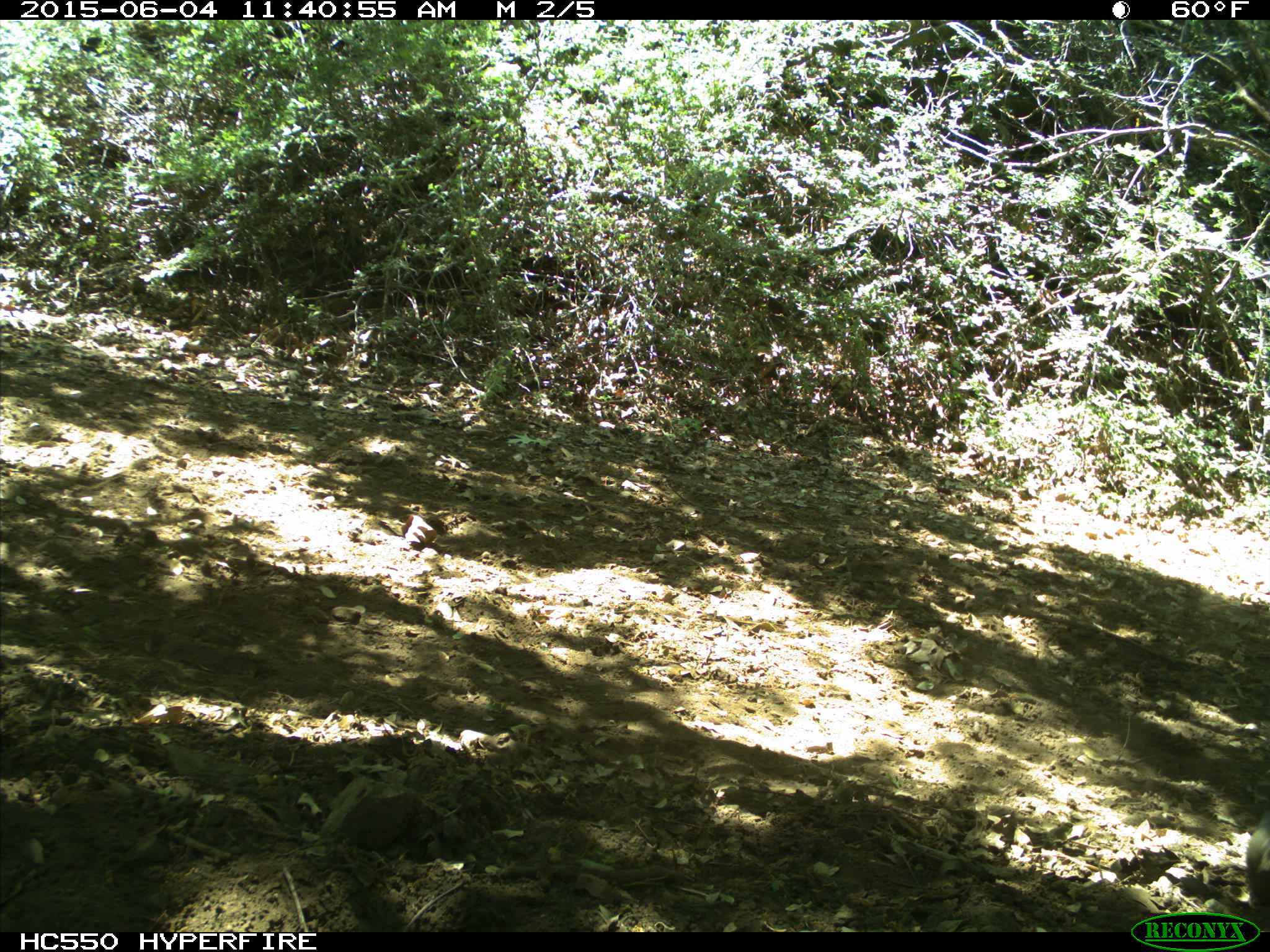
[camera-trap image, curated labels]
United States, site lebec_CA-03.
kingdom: Animalia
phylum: Chordata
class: Mammalia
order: Artiodactyla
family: Bovidae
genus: Bos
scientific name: Bos taurus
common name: domestic cow